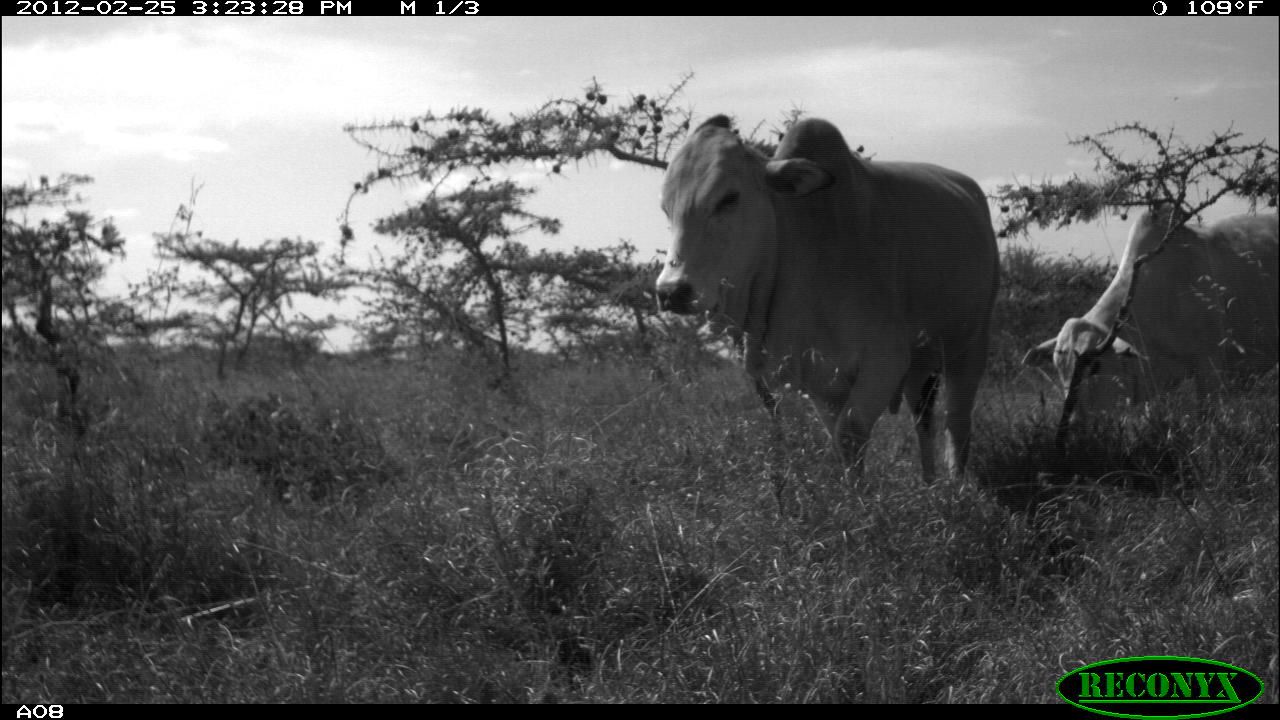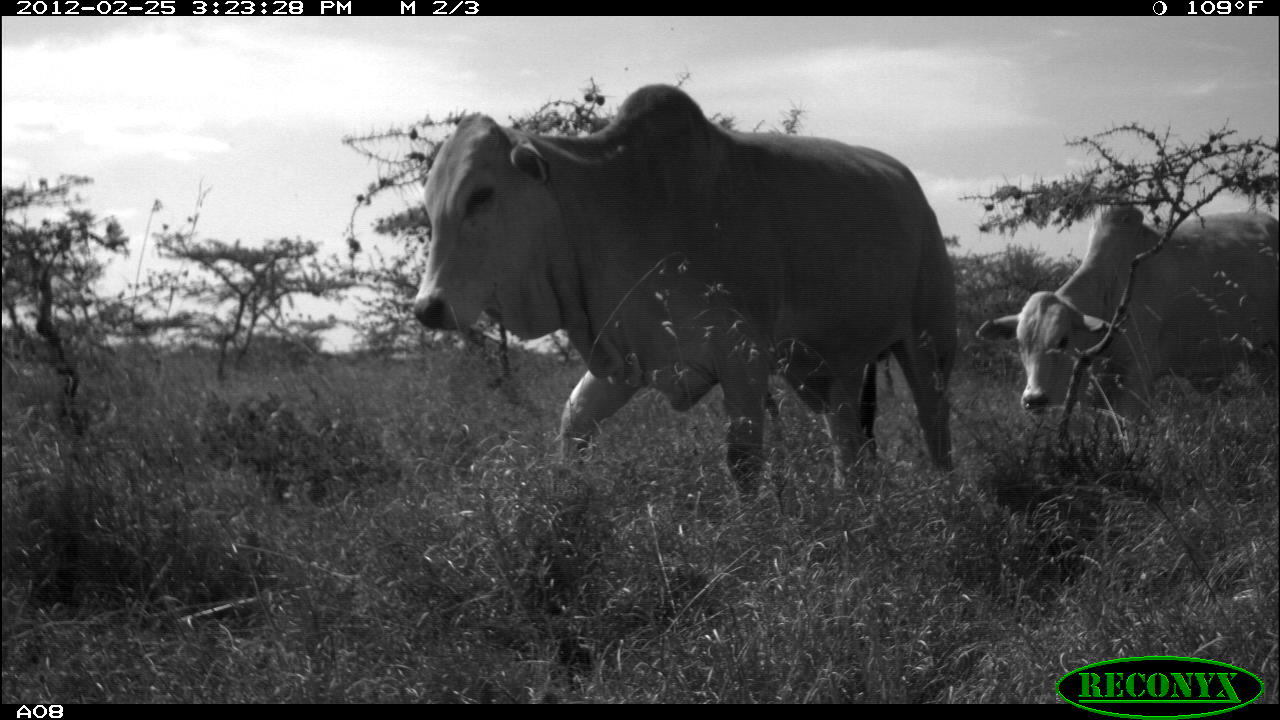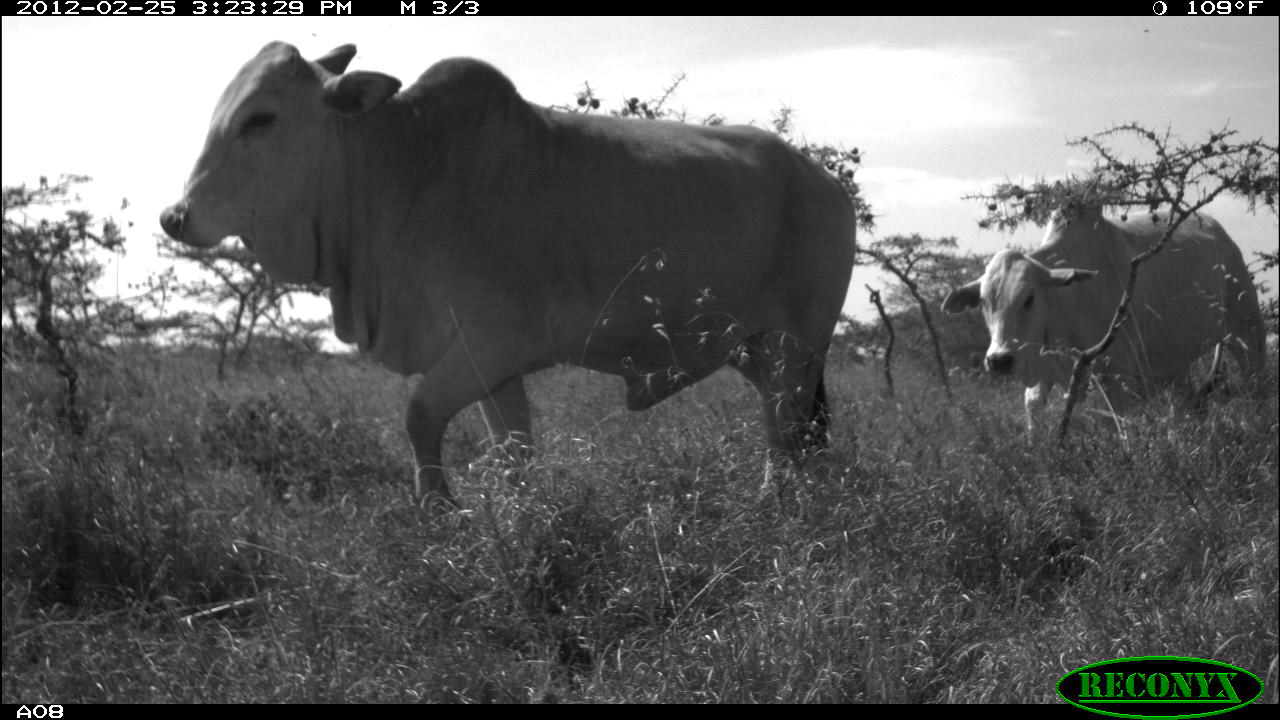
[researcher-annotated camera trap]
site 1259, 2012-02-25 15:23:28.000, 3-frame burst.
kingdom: Animalia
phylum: Chordata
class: Mammalia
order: Artiodactyla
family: Bovidae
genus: Bos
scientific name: Bos taurus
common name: domestic cattle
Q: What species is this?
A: Bos taurus (domestic cattle).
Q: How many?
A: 2.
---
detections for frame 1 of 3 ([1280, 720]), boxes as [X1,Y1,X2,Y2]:
bos taurus: [645,112,1002,480]; [1021,201,1280,419]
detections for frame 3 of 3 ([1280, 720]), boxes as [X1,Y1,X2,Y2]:
bos taurus: [151,37,856,494]; [938,208,1271,442]